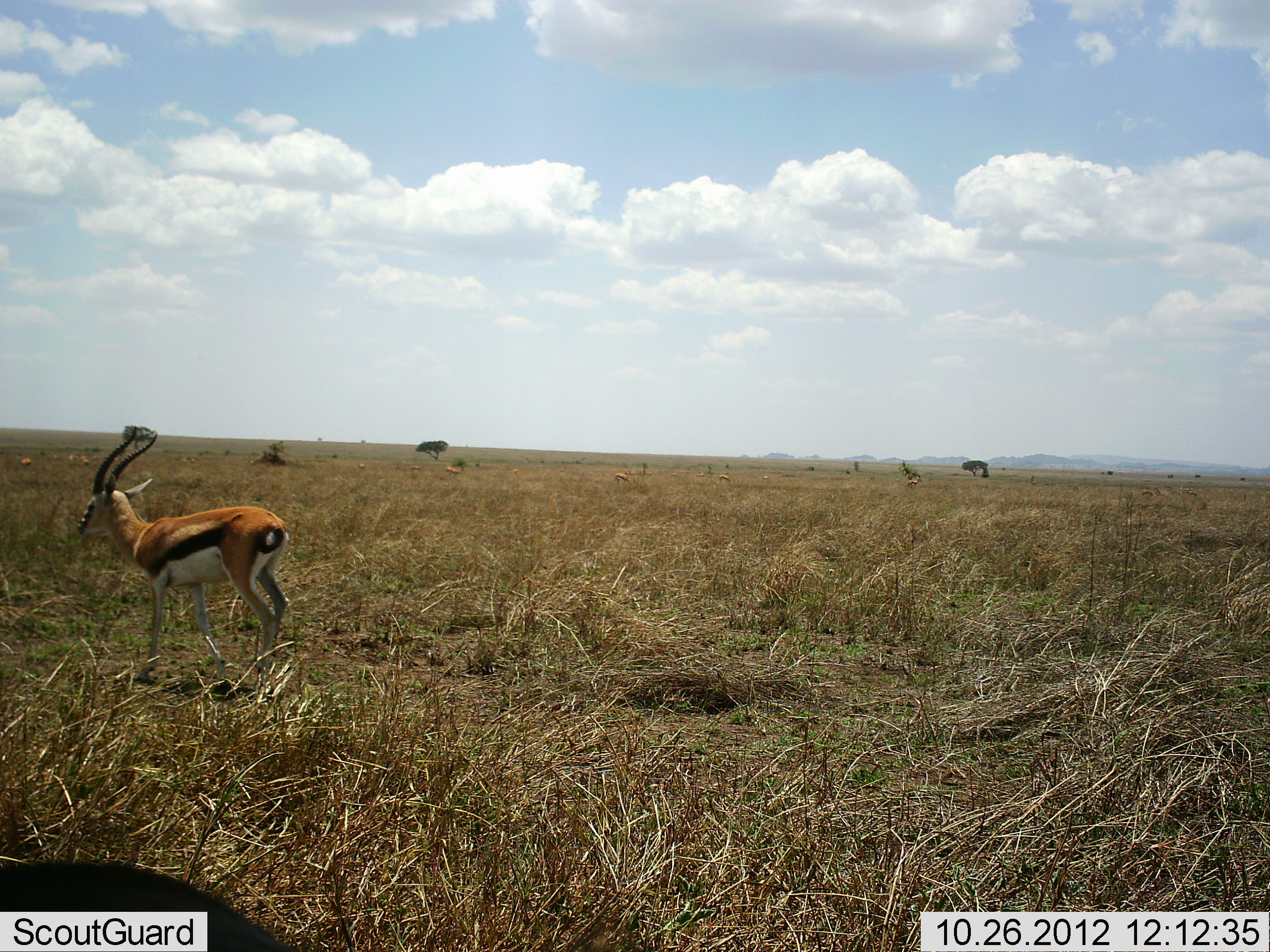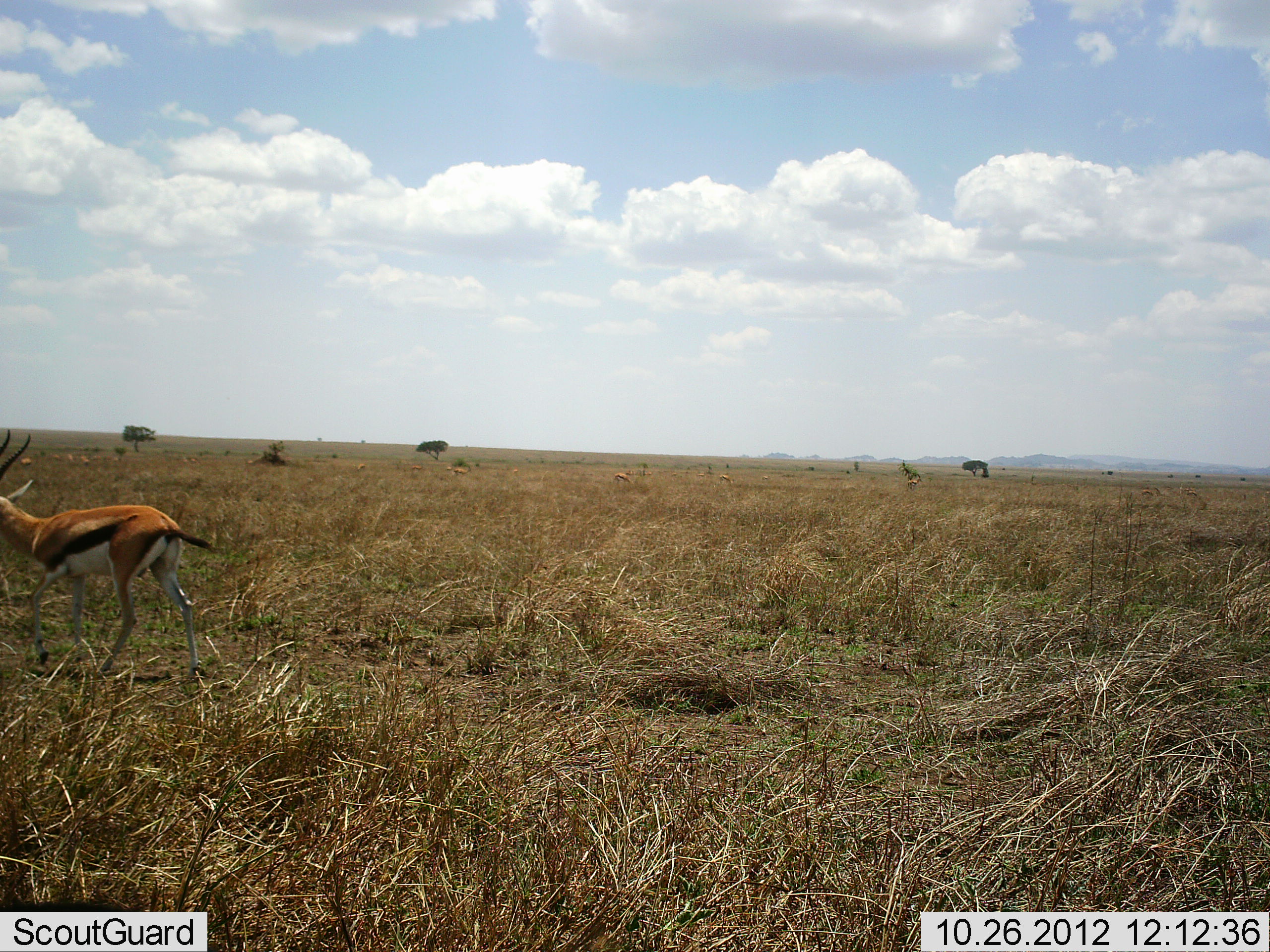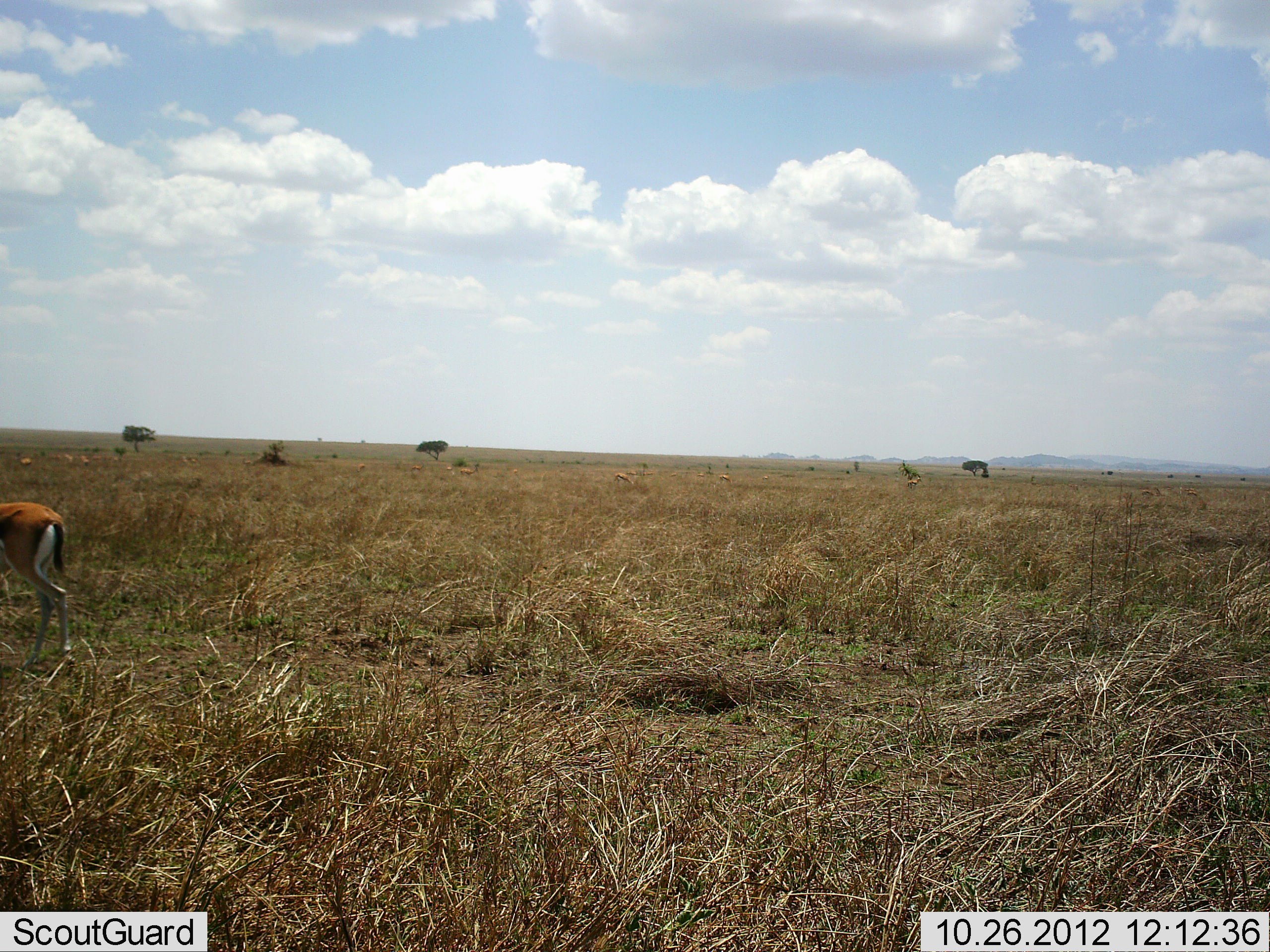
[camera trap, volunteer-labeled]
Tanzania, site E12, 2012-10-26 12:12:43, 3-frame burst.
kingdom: Animalia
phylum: Chordata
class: Mammalia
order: Artiodactyla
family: Bovidae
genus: Eudorcas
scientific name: Eudorcas thomsonii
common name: thomson's gazelle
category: gazellethomsons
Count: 1.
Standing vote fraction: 20%.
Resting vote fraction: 0%.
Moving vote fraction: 100%.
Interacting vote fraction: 0%.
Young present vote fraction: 0%.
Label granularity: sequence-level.